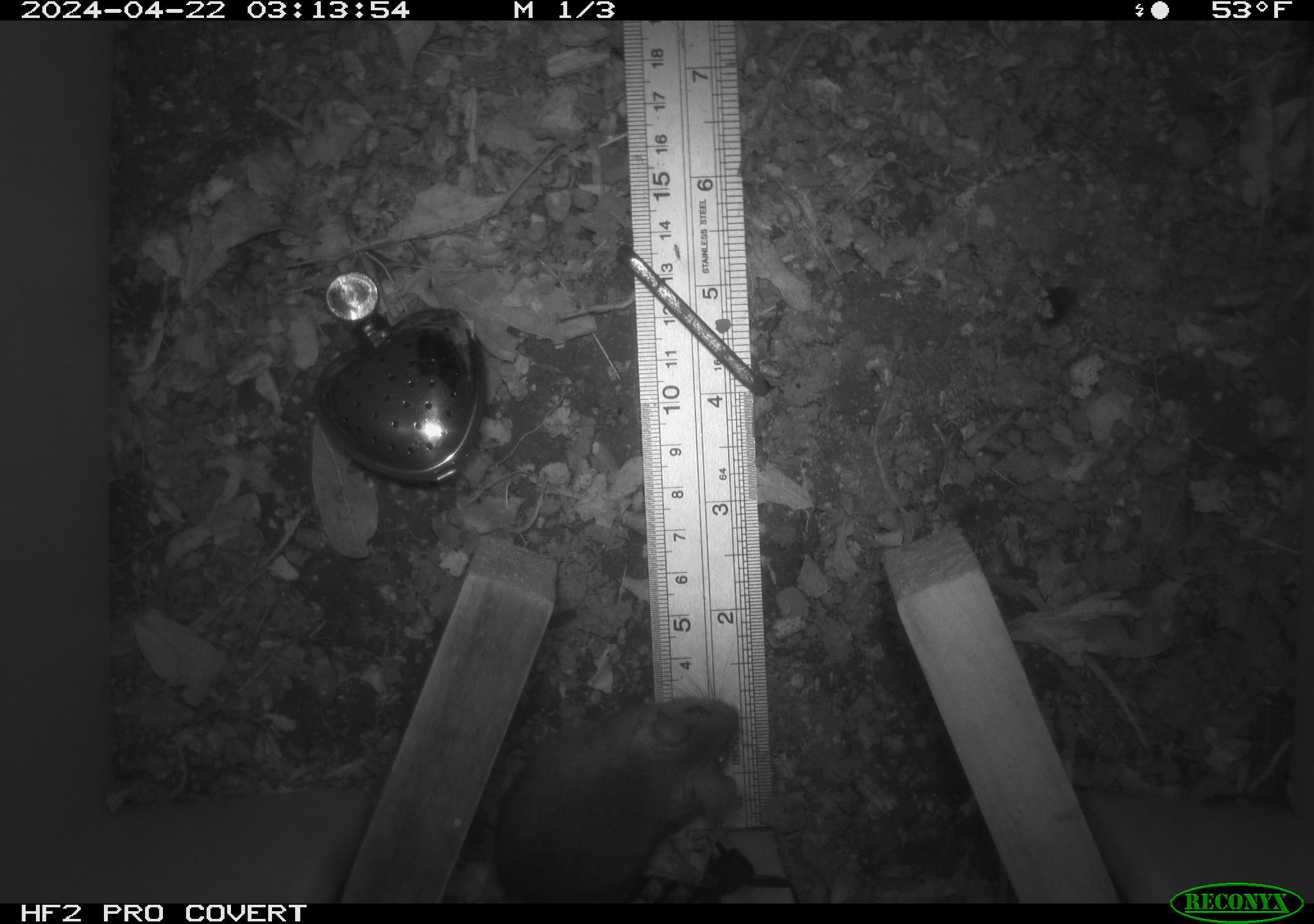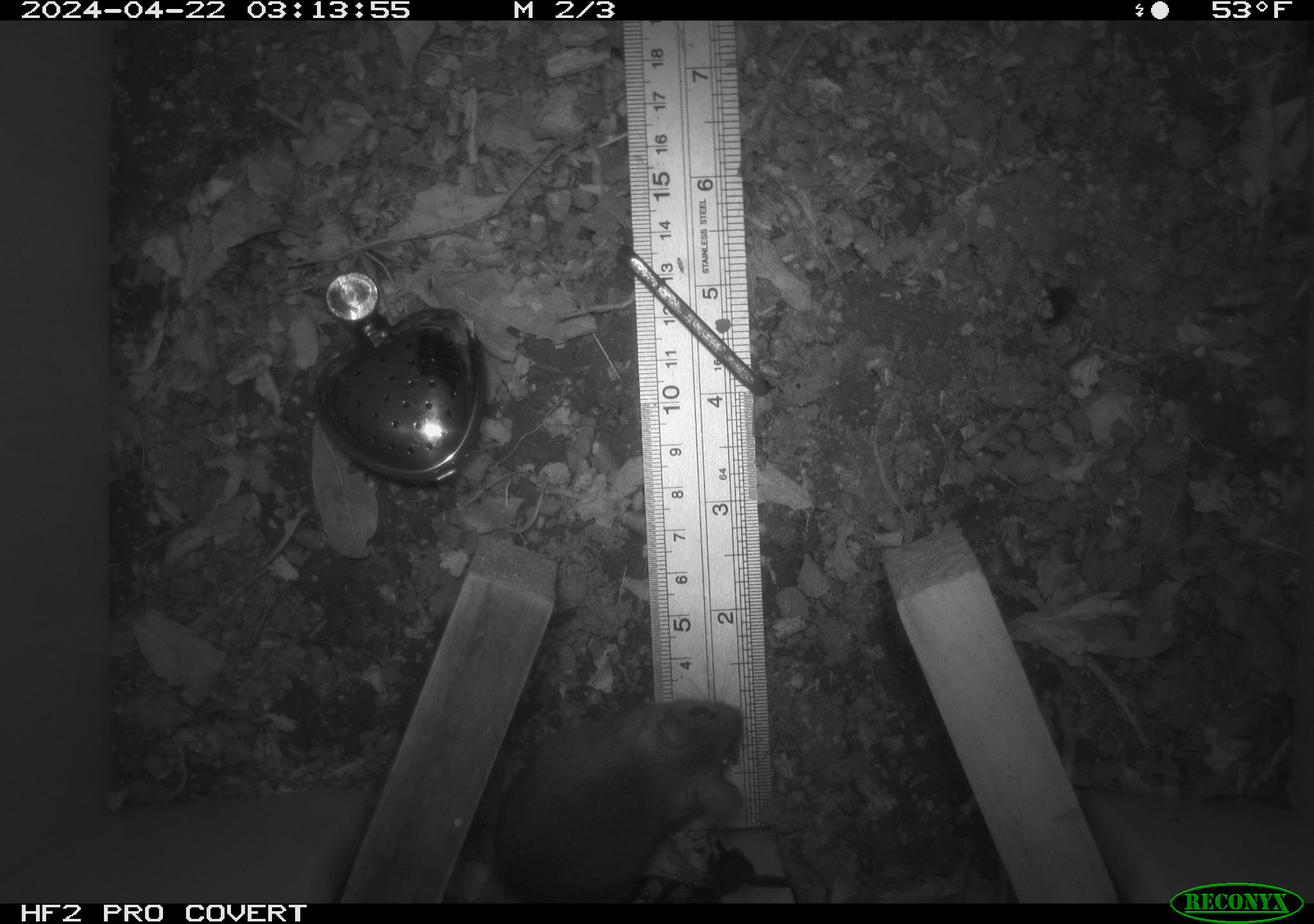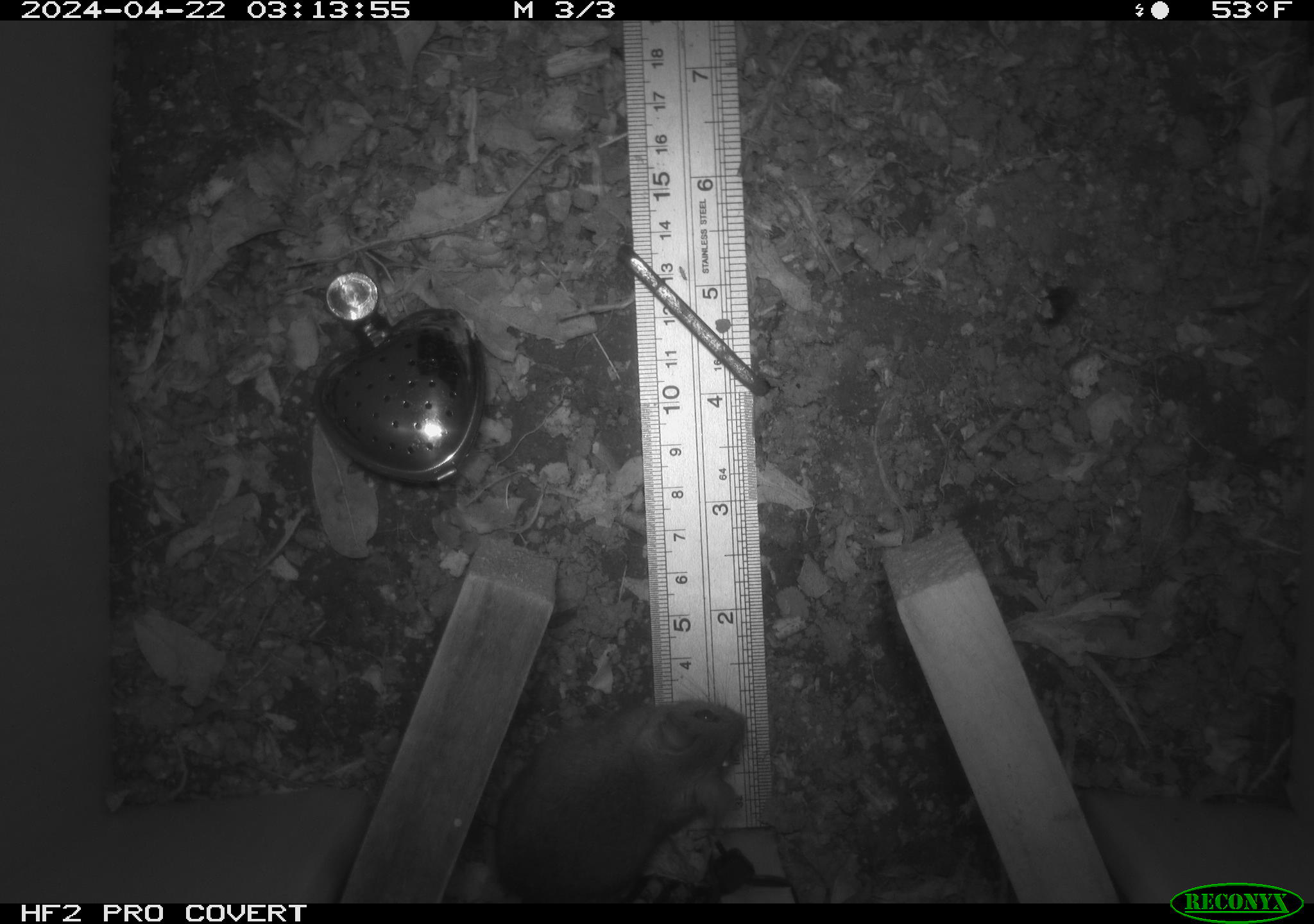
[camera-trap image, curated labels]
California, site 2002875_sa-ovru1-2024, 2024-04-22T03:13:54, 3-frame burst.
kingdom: Animalia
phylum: Chordata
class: Mammalia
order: Rodentia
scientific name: Rodentia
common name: rodent